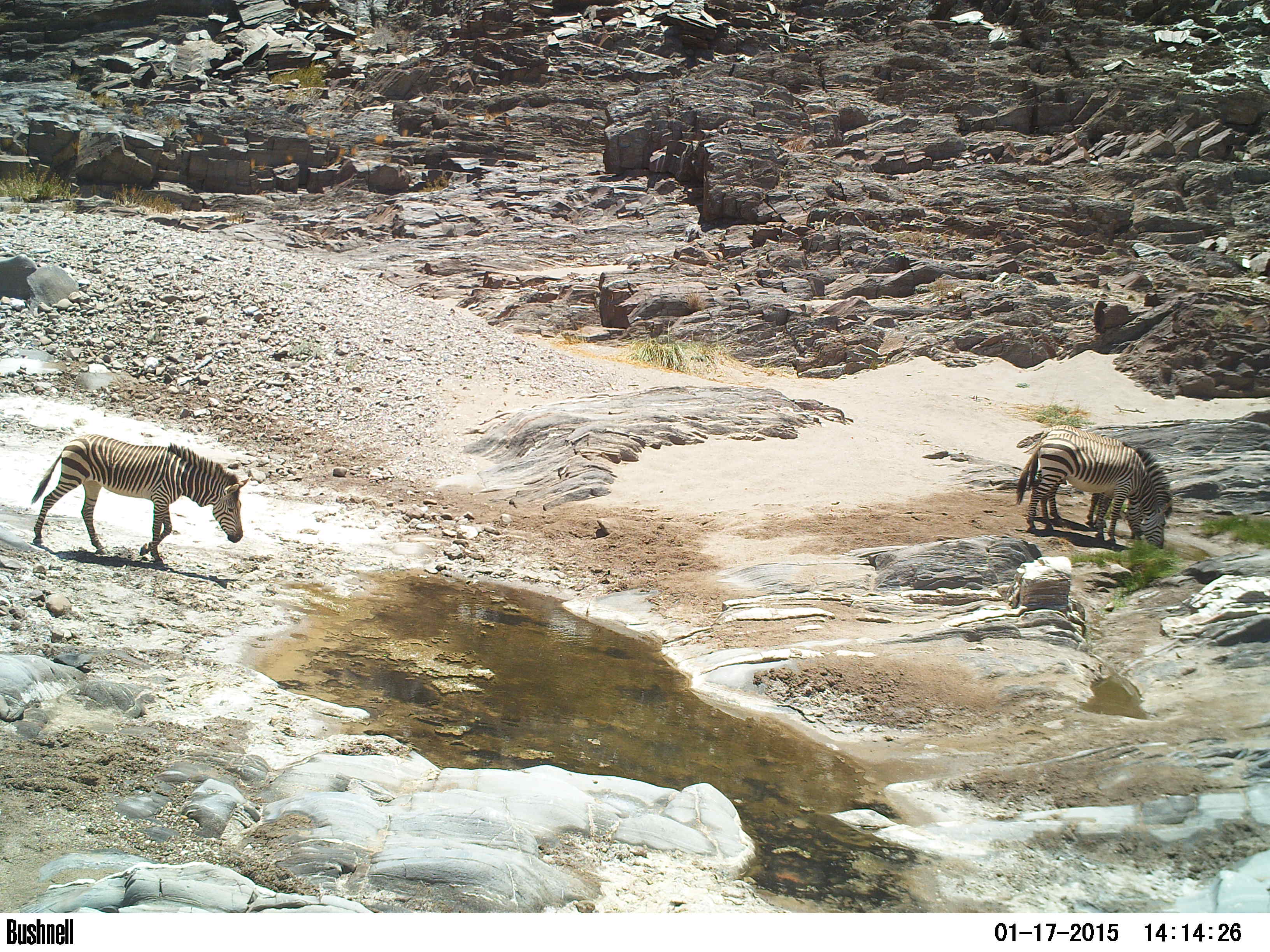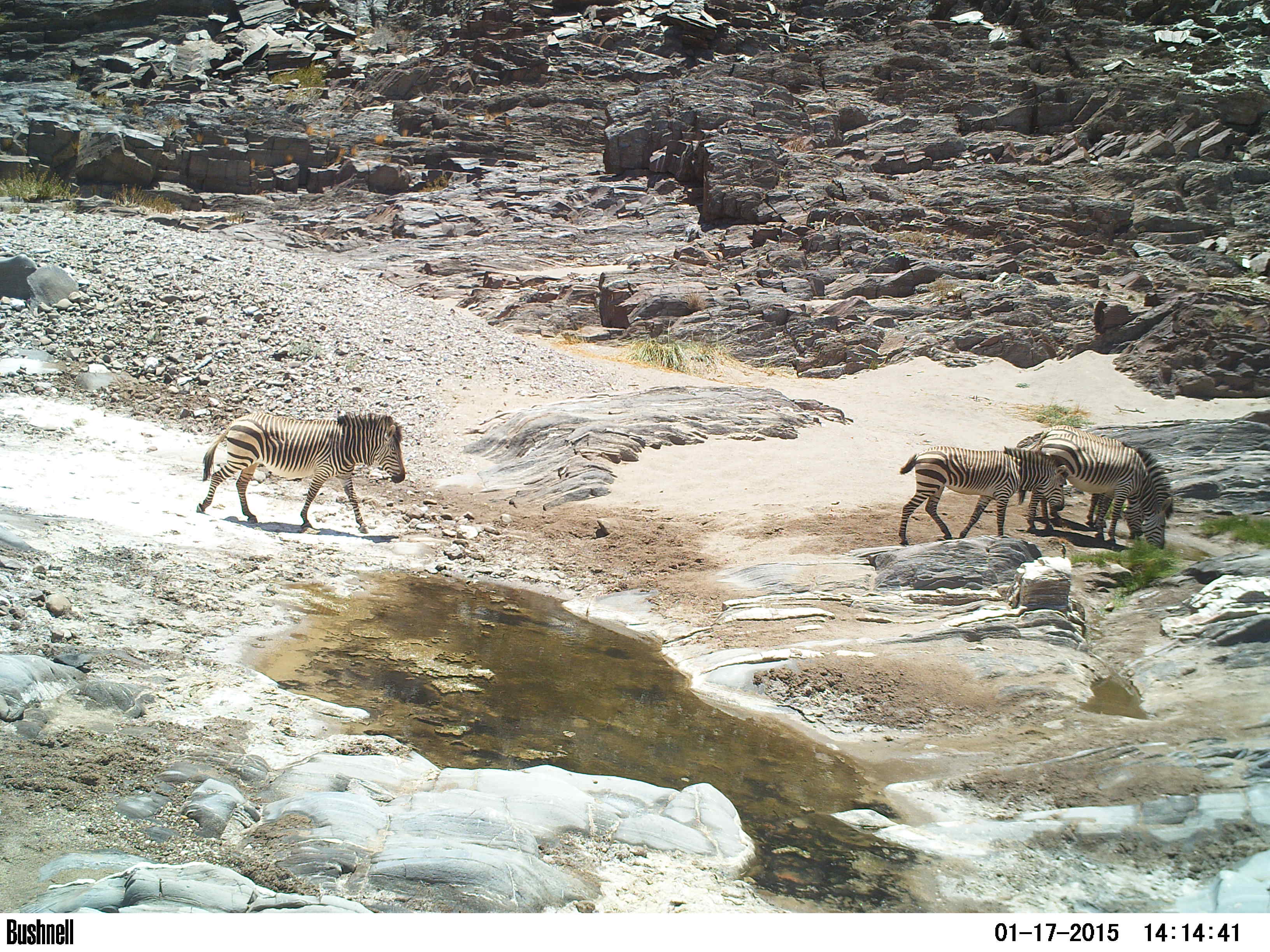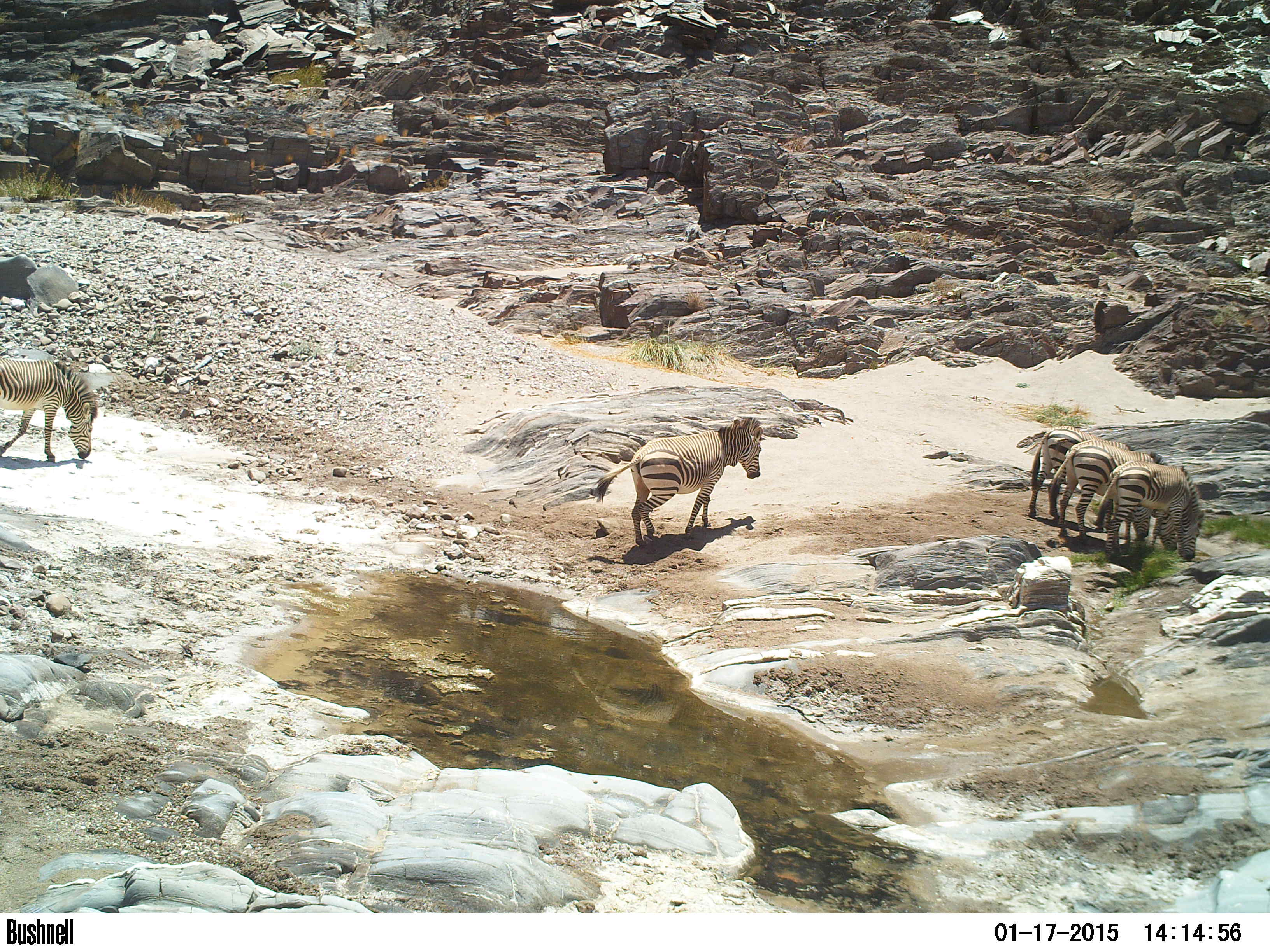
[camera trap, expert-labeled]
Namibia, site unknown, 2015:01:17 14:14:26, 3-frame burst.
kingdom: Animalia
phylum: Chordata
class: Mammalia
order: Perissodactyla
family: Equidae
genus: Equus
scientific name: Equus zebra hartmannae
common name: hartmann's mountain zebra